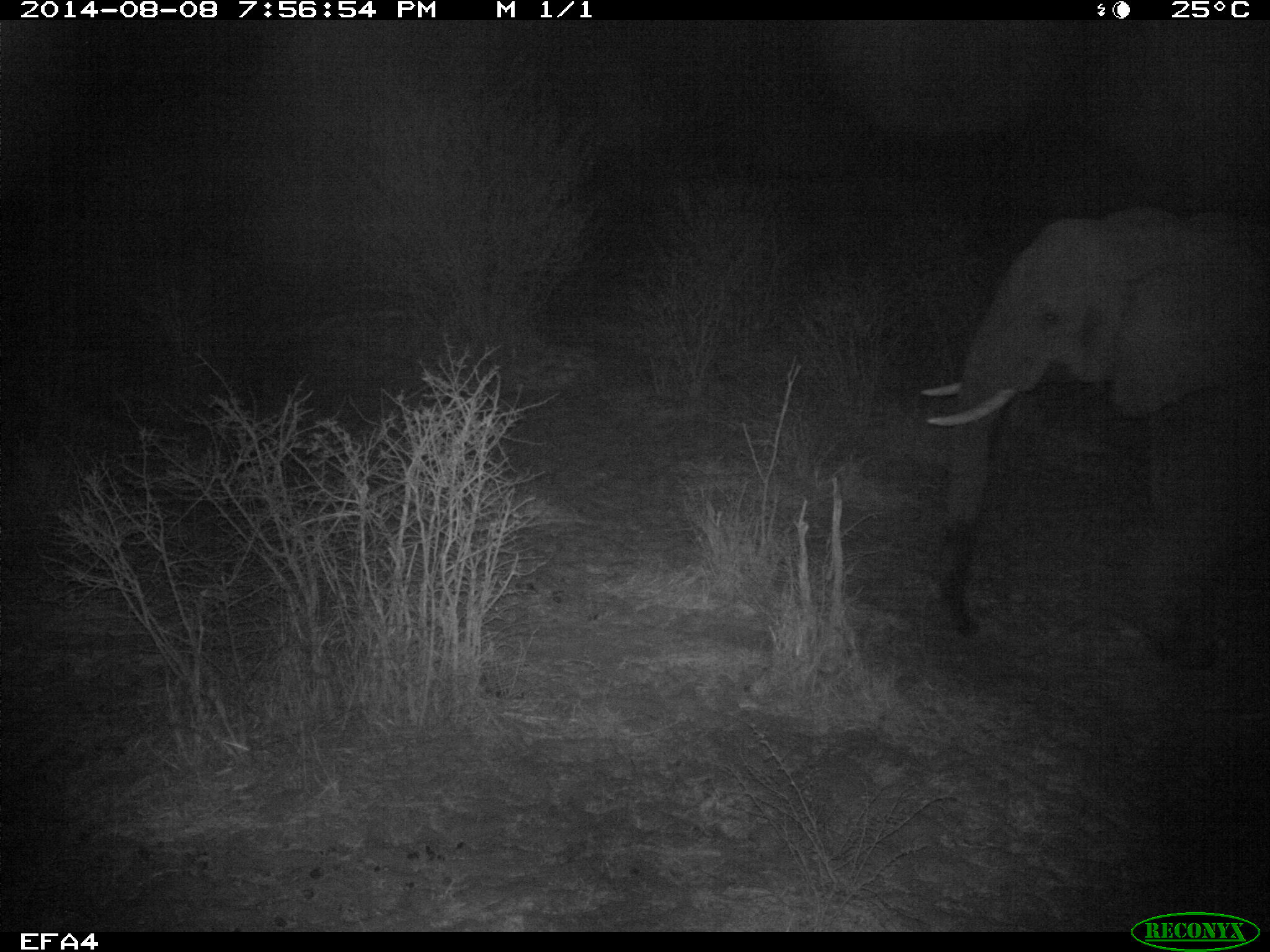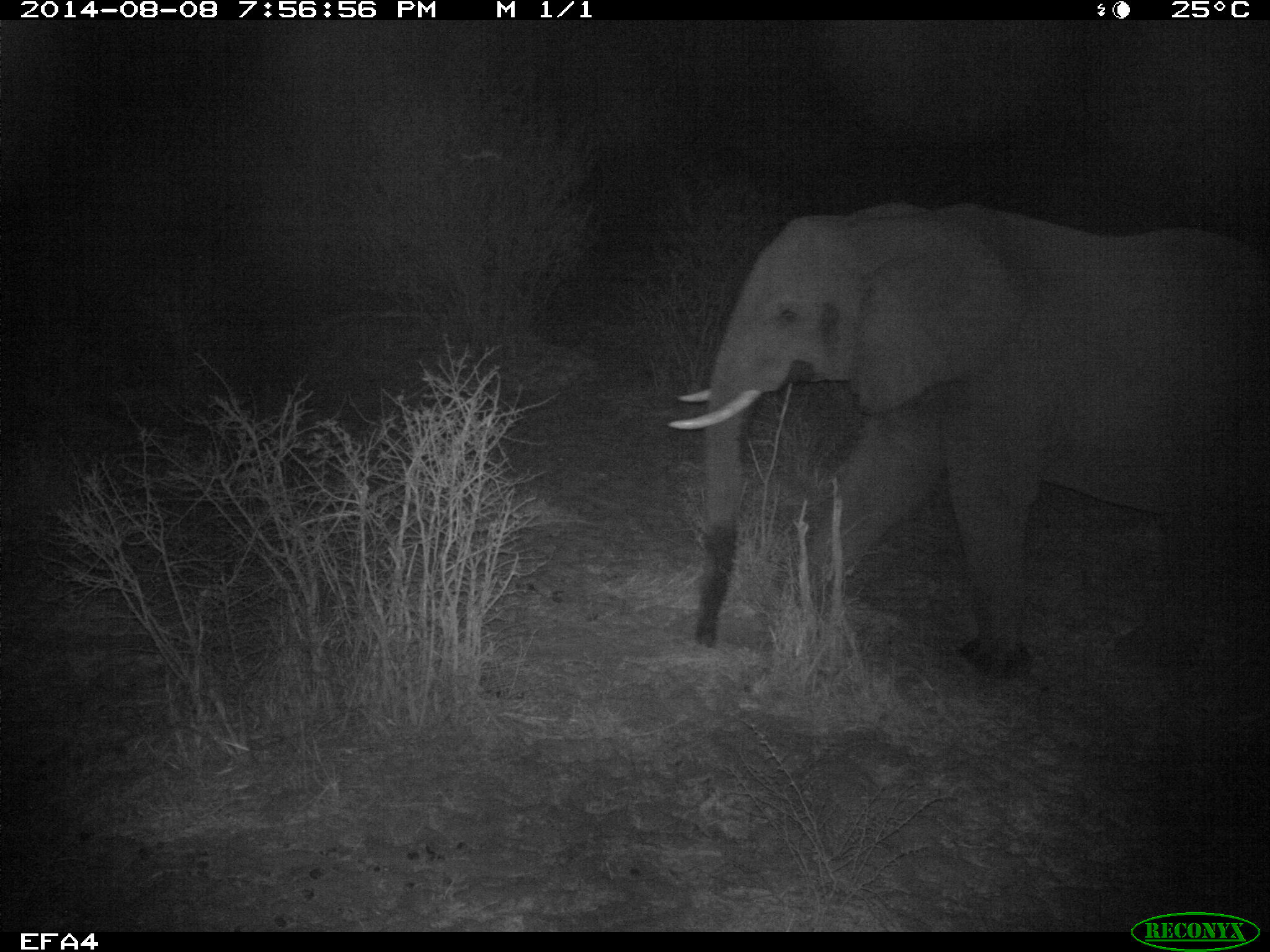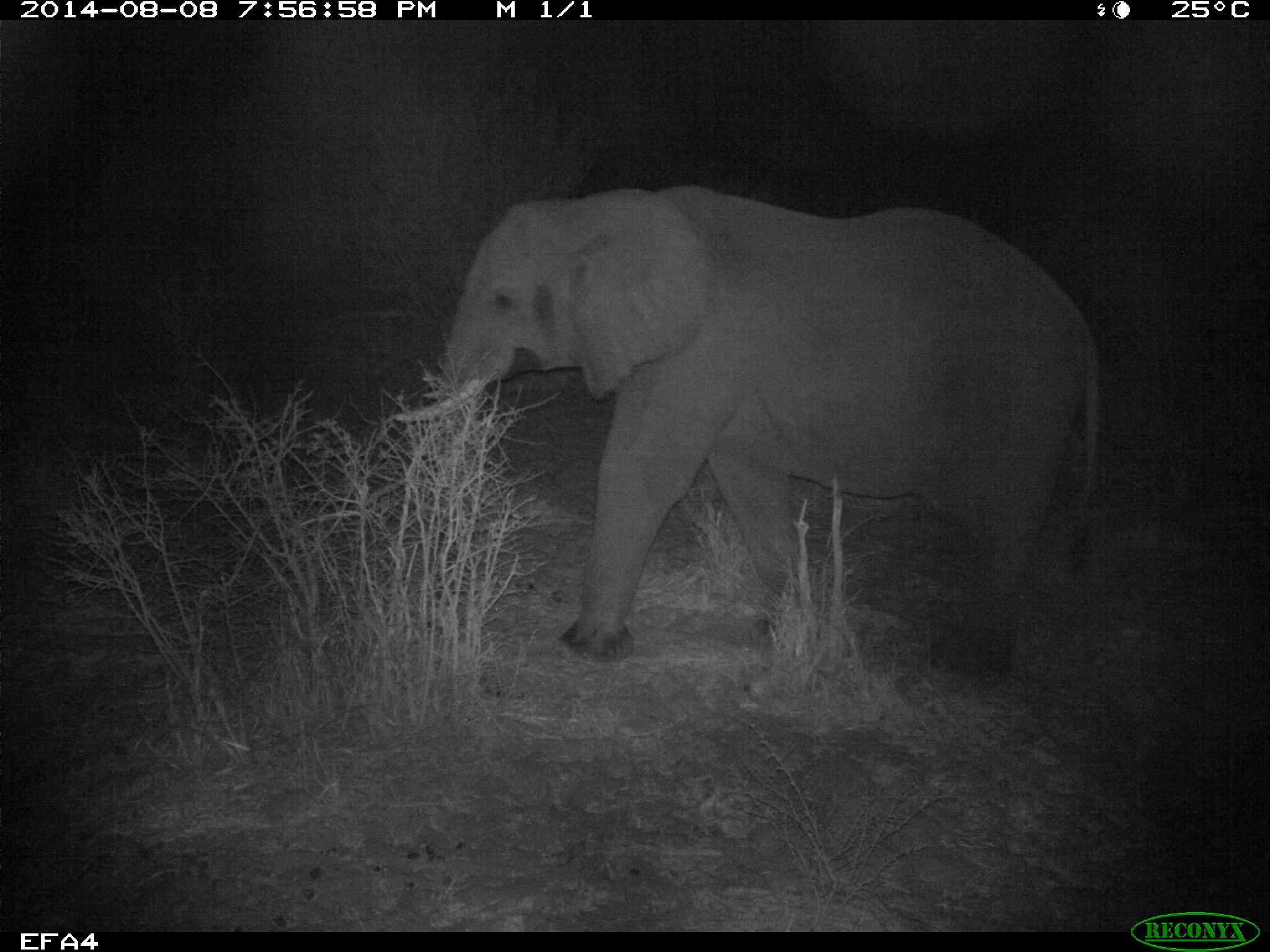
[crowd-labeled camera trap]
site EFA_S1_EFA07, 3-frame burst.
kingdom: Animalia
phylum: Chordata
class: Mammalia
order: Proboscidea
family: Elephantidae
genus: Loxodonta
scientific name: Loxodonta africana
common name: african bush elephant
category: elephant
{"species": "elephant (african bush elephant) (Loxodonta africana)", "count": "1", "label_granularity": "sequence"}